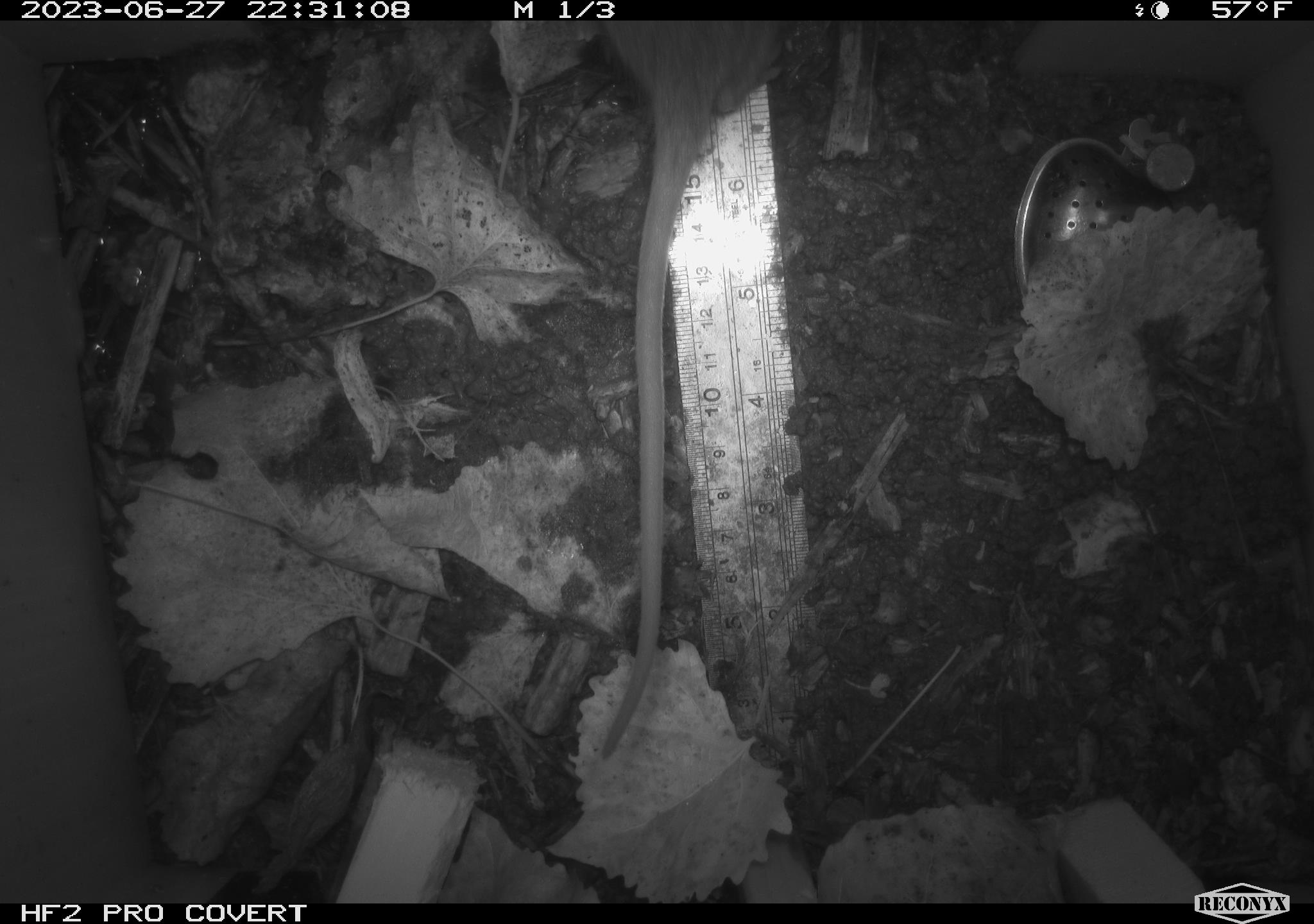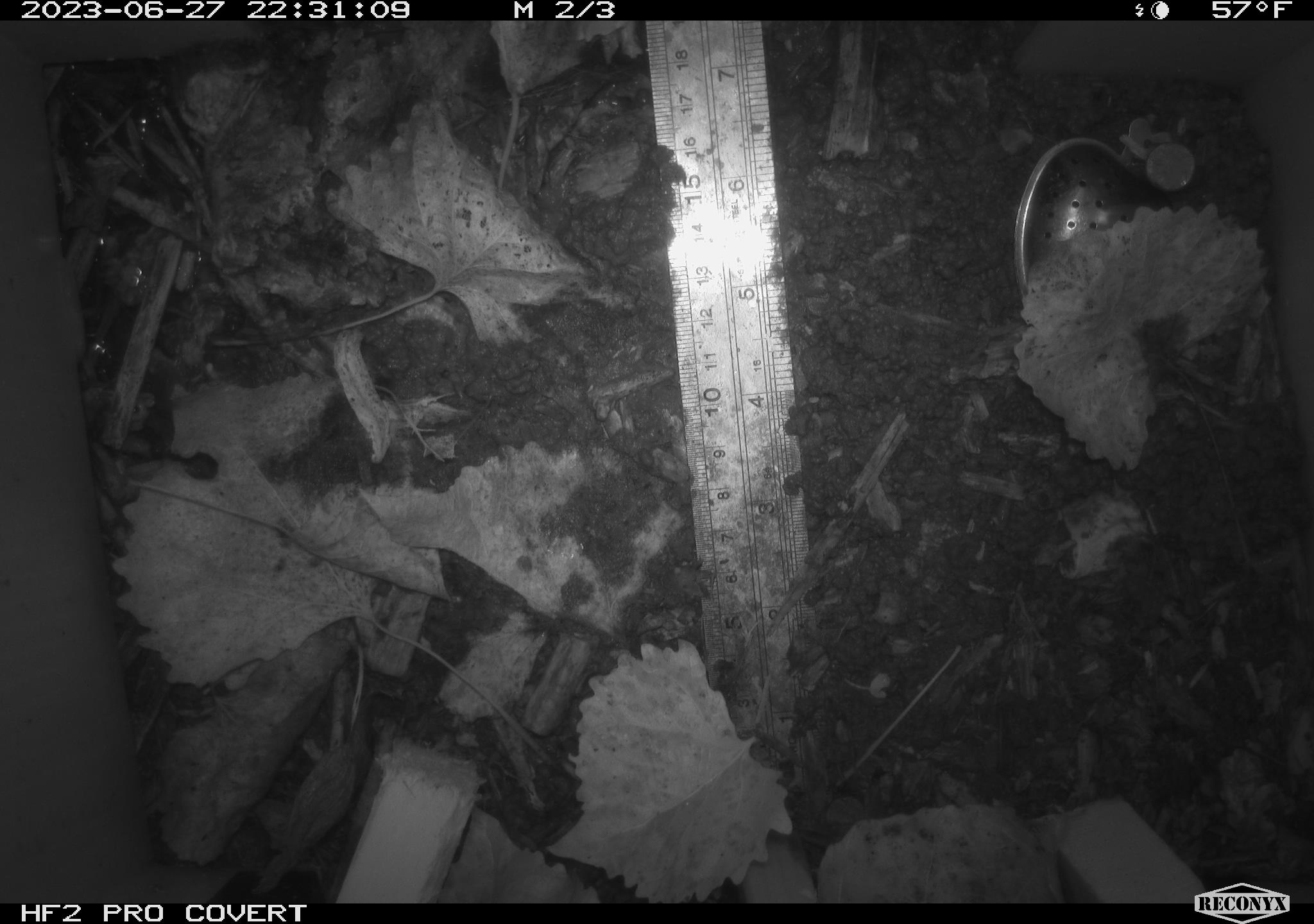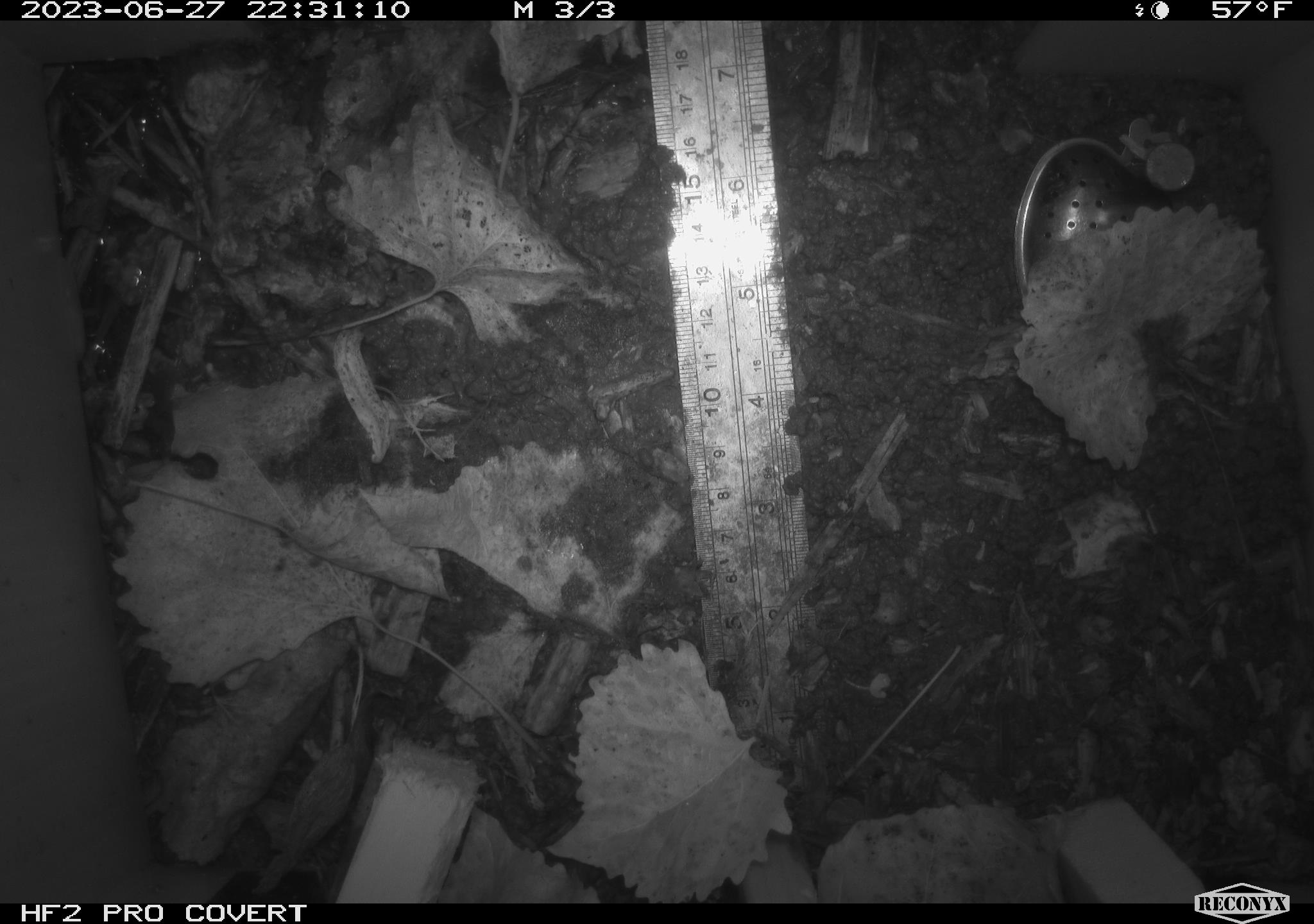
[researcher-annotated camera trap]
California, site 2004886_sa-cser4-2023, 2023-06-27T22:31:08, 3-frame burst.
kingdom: Animalia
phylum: Chordata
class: Mammalia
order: Rodentia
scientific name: Rodentia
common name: woodrat or rat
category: woodrat or rat species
Woodrat or rat species (woodrat or rat) (Rodentia).